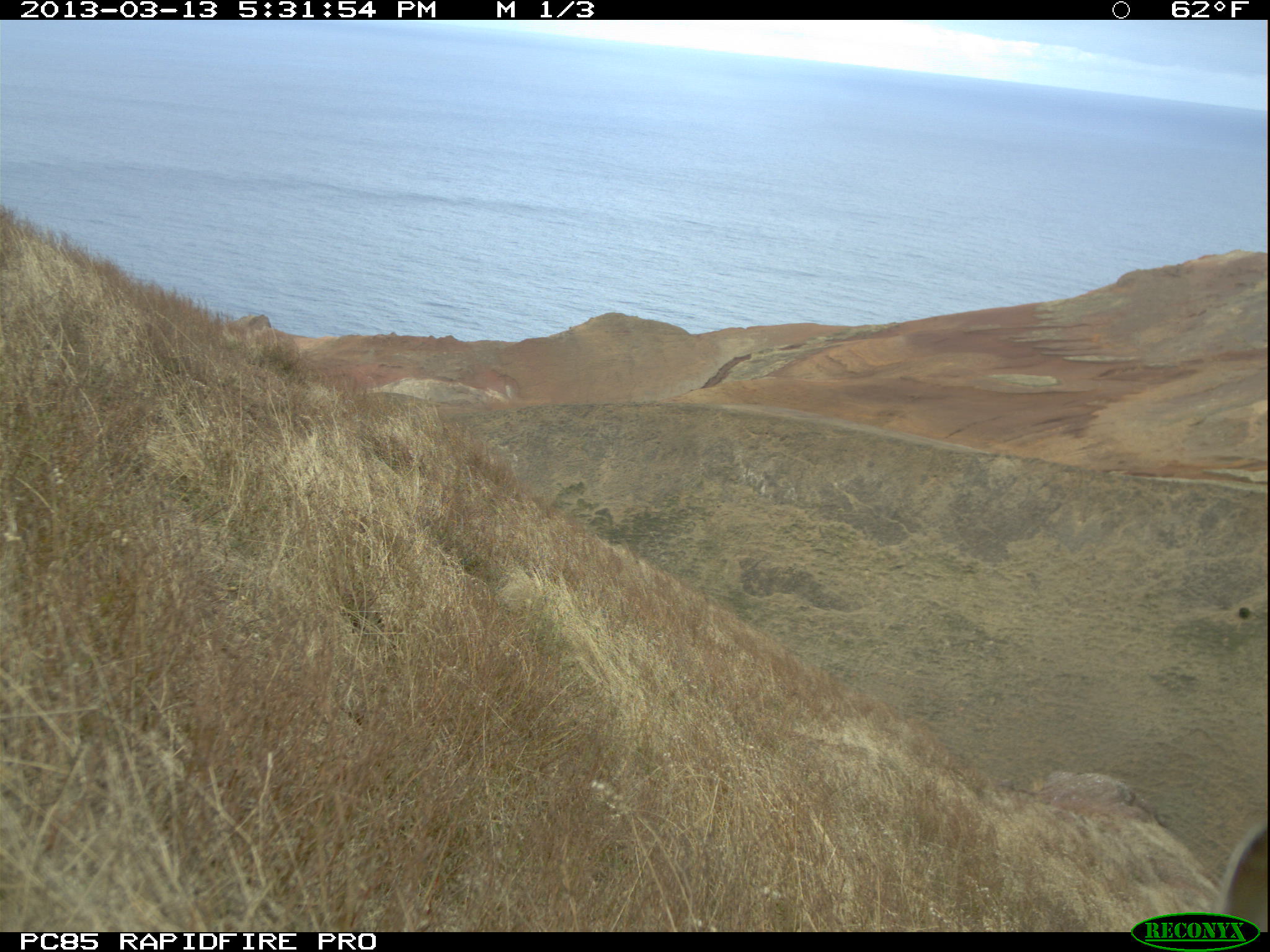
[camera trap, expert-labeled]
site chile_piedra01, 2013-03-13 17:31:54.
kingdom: Animalia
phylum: Chordata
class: Mammalia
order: Lagomorpha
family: Leporidae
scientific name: Leporidae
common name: rabbits and hares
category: rabbit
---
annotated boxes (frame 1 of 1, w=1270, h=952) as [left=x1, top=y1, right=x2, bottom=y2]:
rabbit: [left=1210, top=814, right=1270, bottom=914]